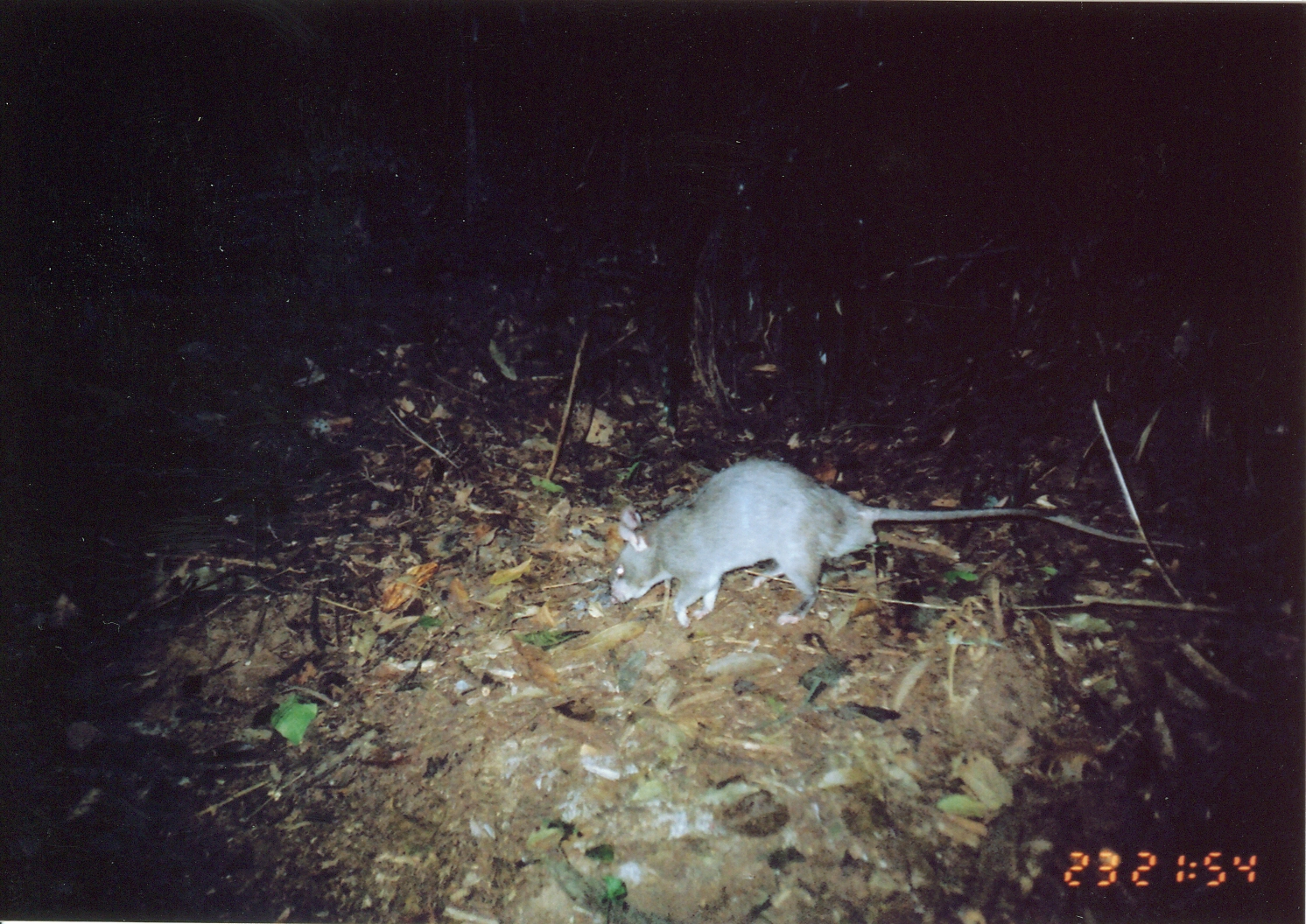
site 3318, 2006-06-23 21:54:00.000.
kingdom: Animalia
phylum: Chordata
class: Mammalia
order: Rodentia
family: Nesomyidae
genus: Cricetomys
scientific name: Cricetomys gambianus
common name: african giant pouched rat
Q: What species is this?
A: Cricetomys gambianus (african giant pouched rat).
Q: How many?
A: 1.